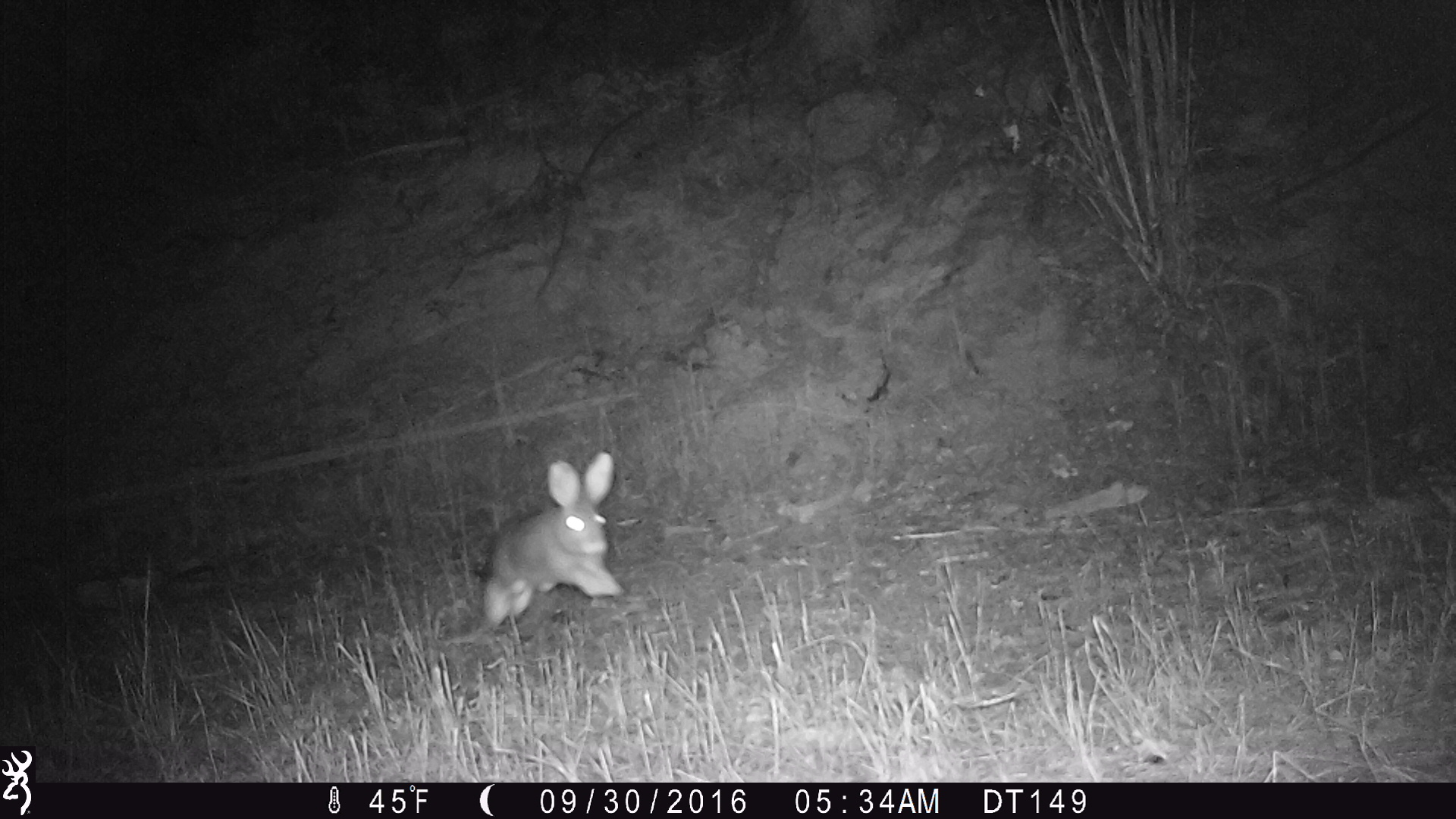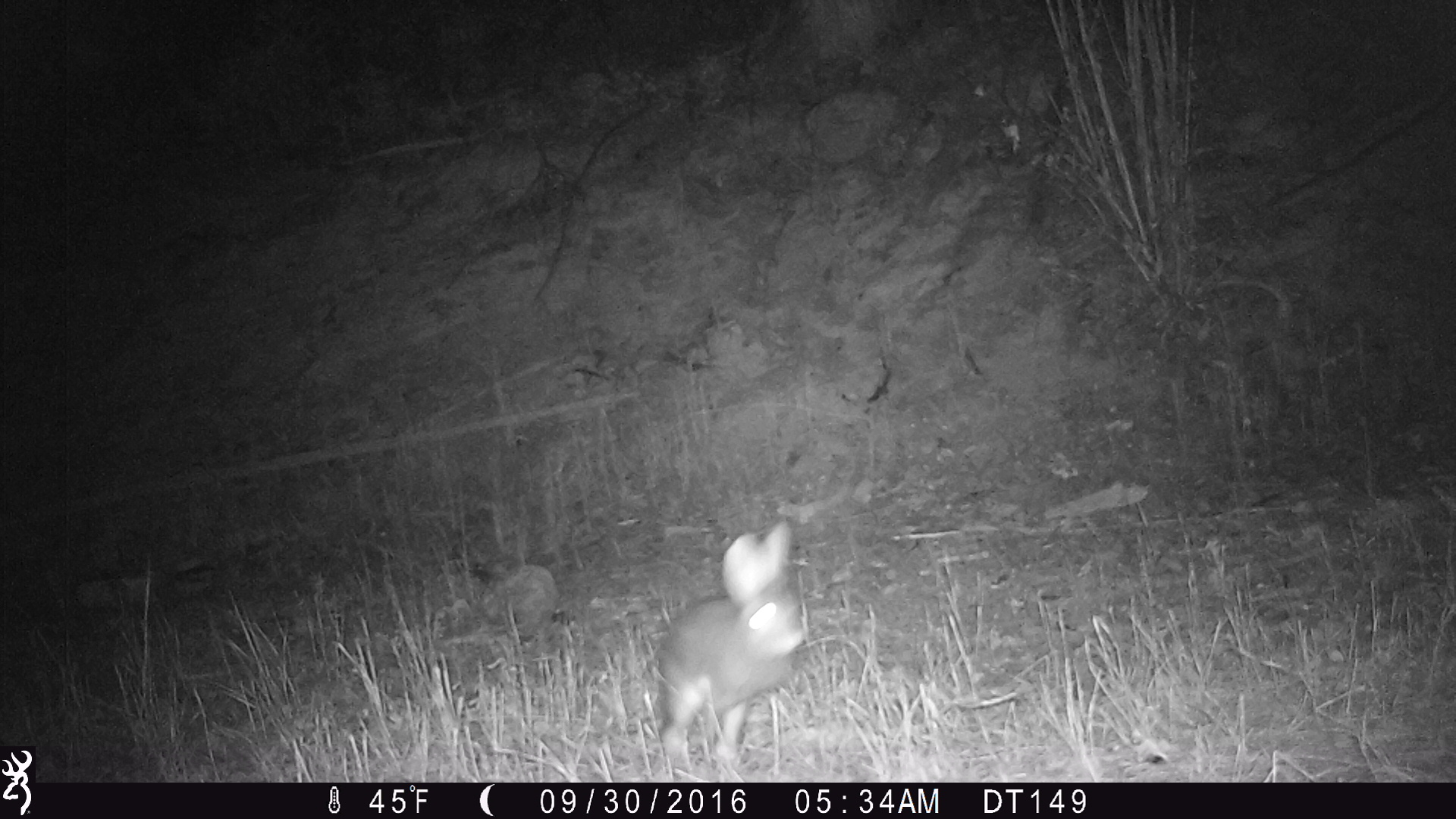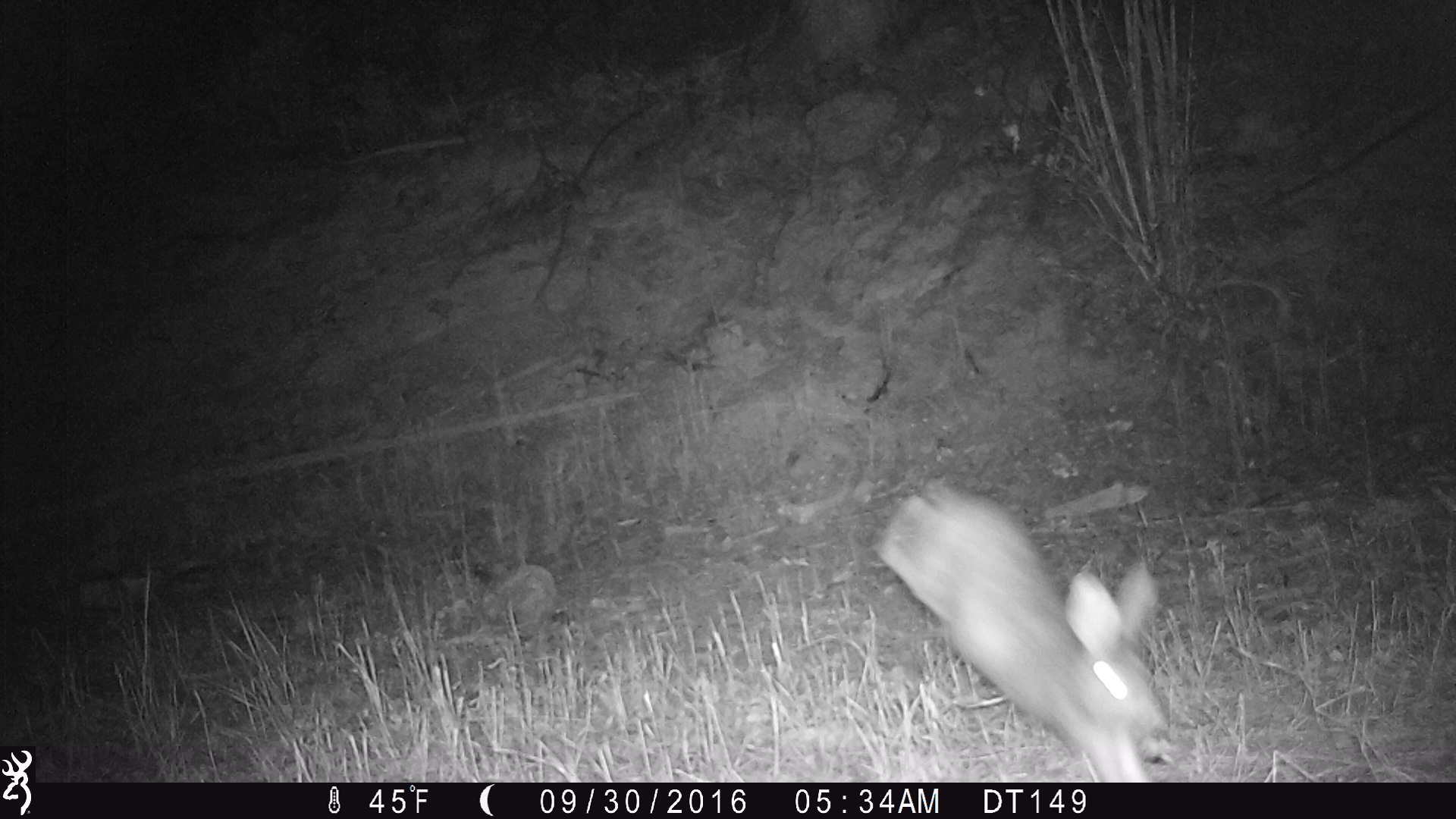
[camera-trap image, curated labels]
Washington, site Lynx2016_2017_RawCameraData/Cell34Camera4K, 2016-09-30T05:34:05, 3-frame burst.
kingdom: Animalia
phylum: Chordata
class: Mammalia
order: Lagomorpha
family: Leporidae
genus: Lepus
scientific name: Lepus americanus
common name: snowshoe hare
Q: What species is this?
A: Lepus americanus (snowshoe hare).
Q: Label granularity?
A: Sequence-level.